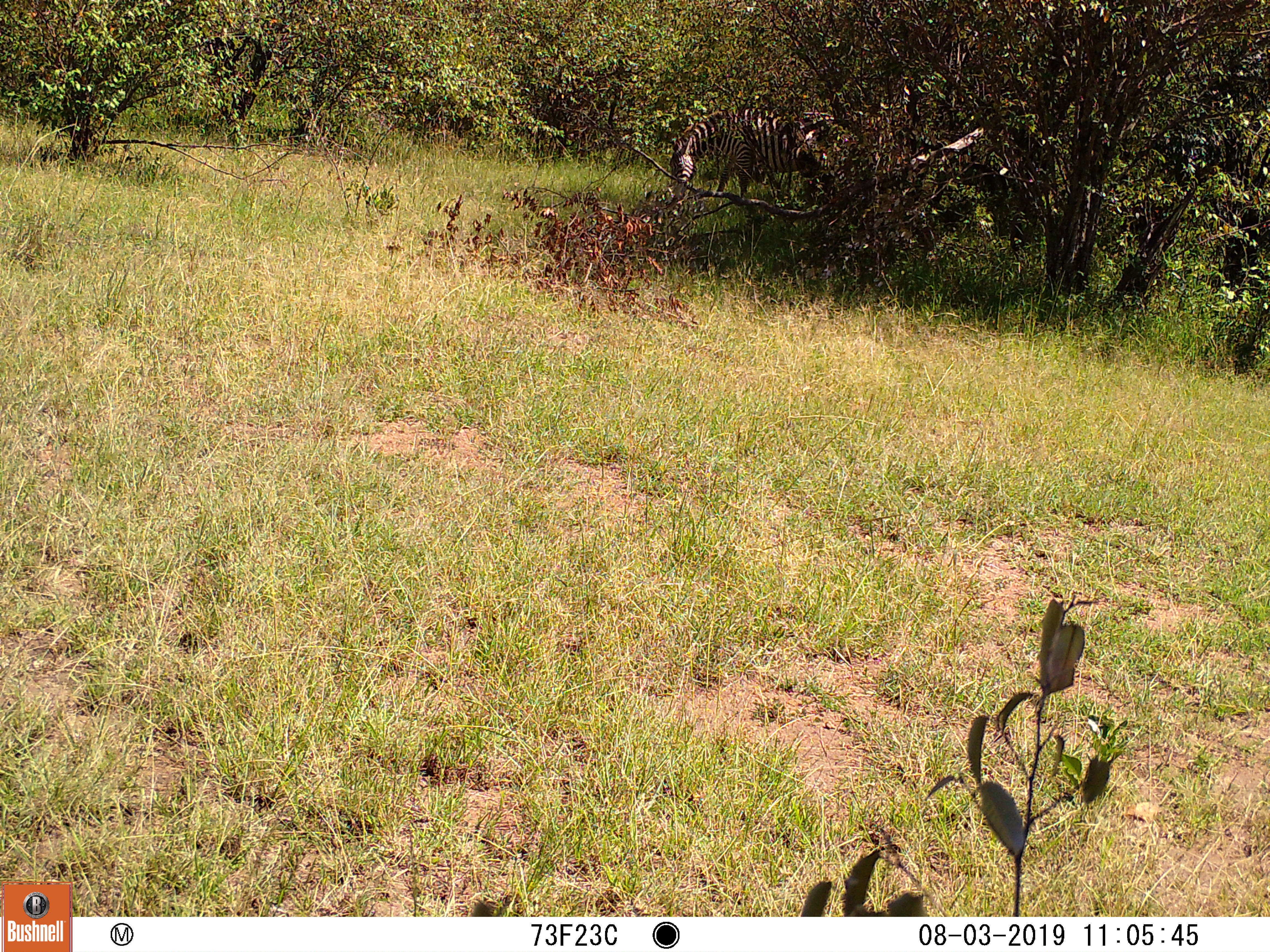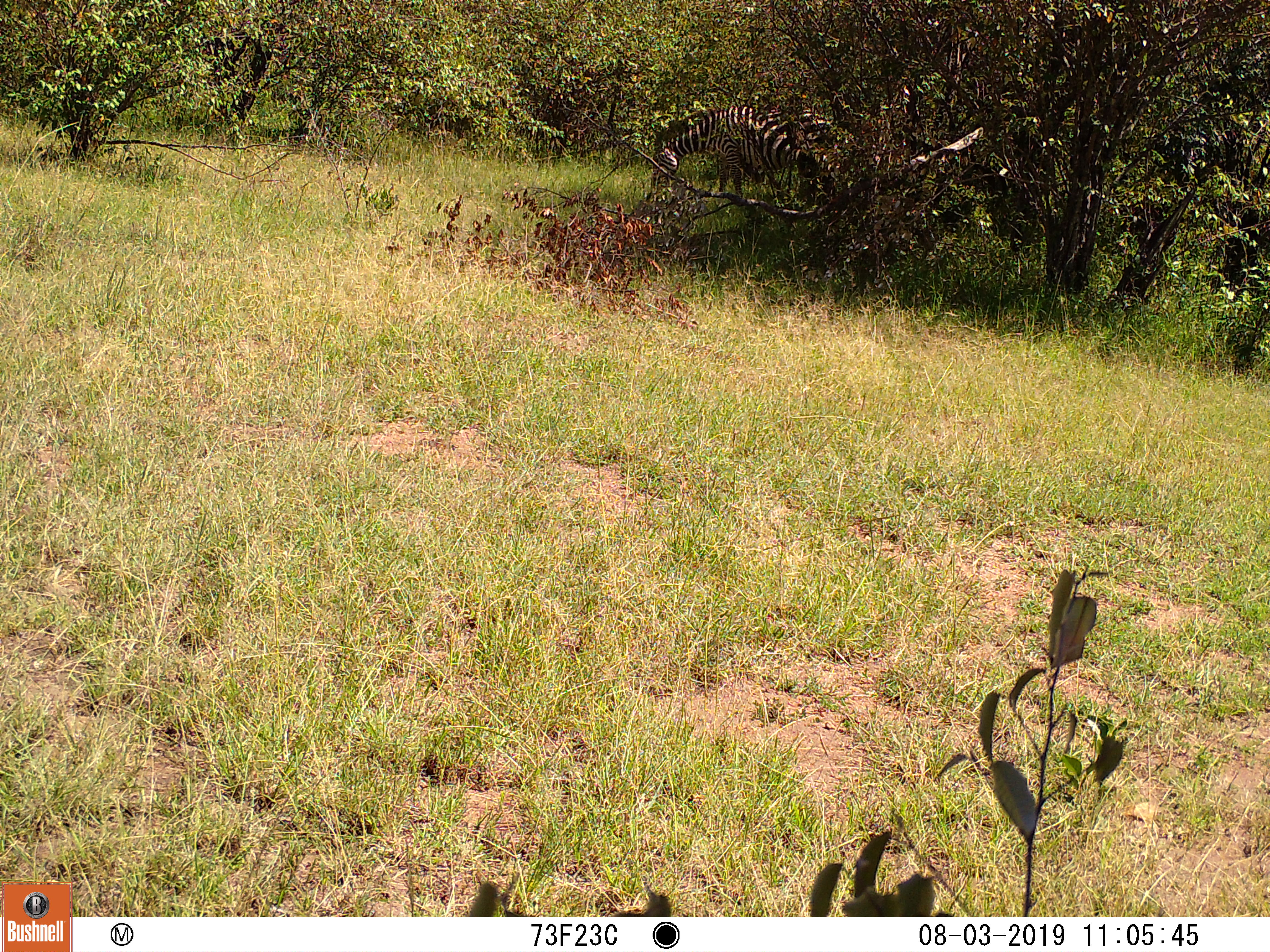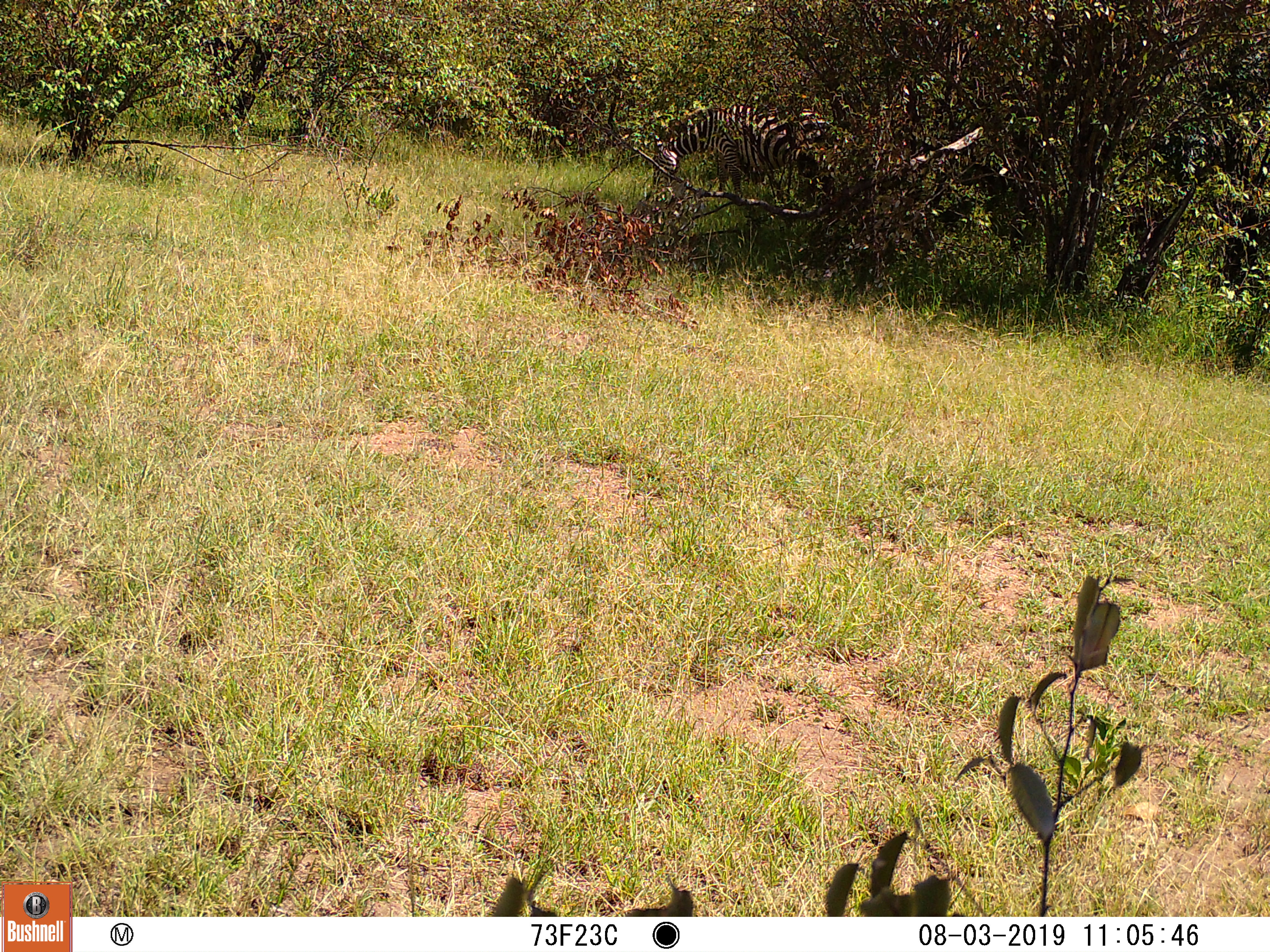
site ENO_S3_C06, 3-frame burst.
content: unidentified animal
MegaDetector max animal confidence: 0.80